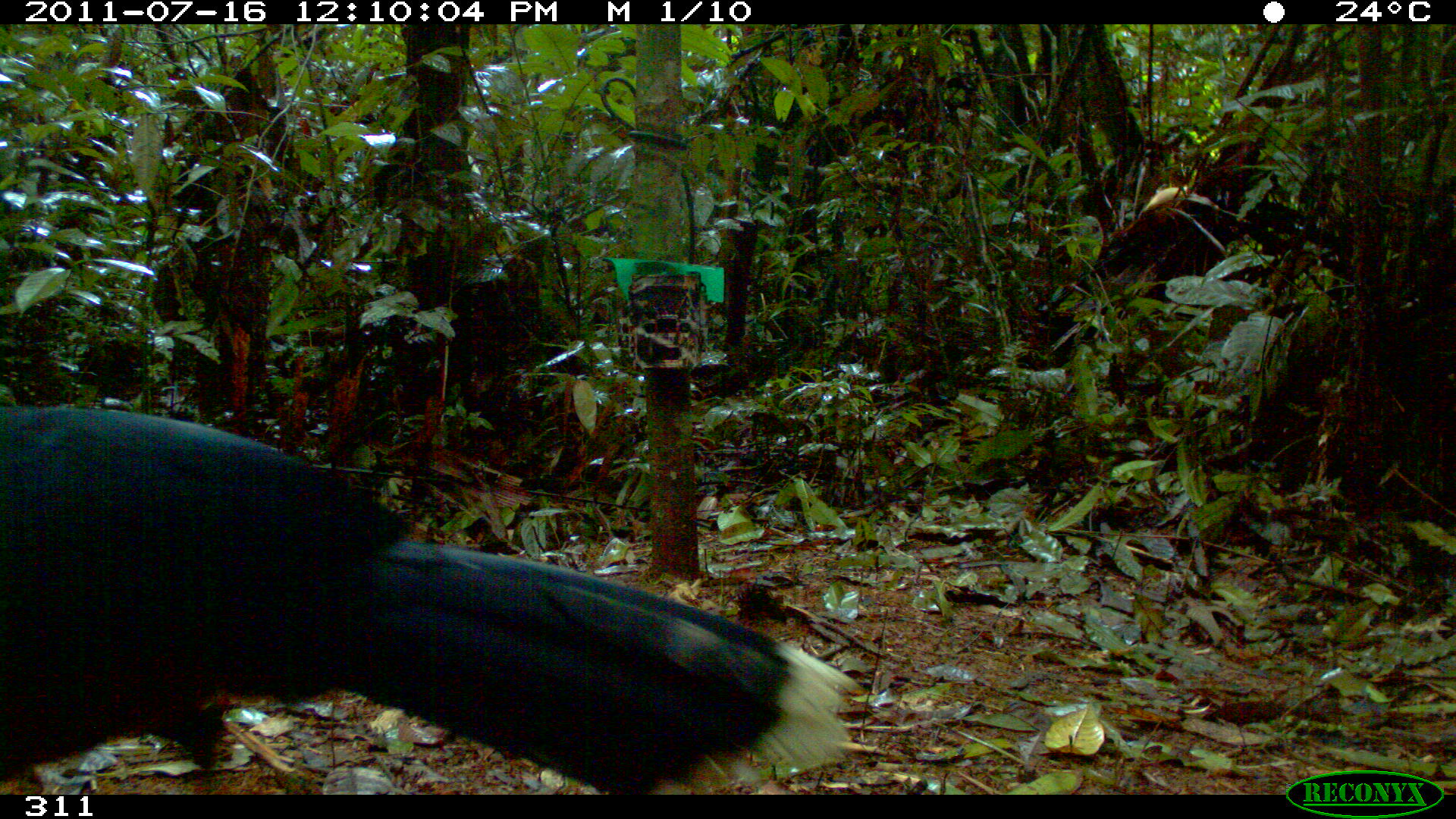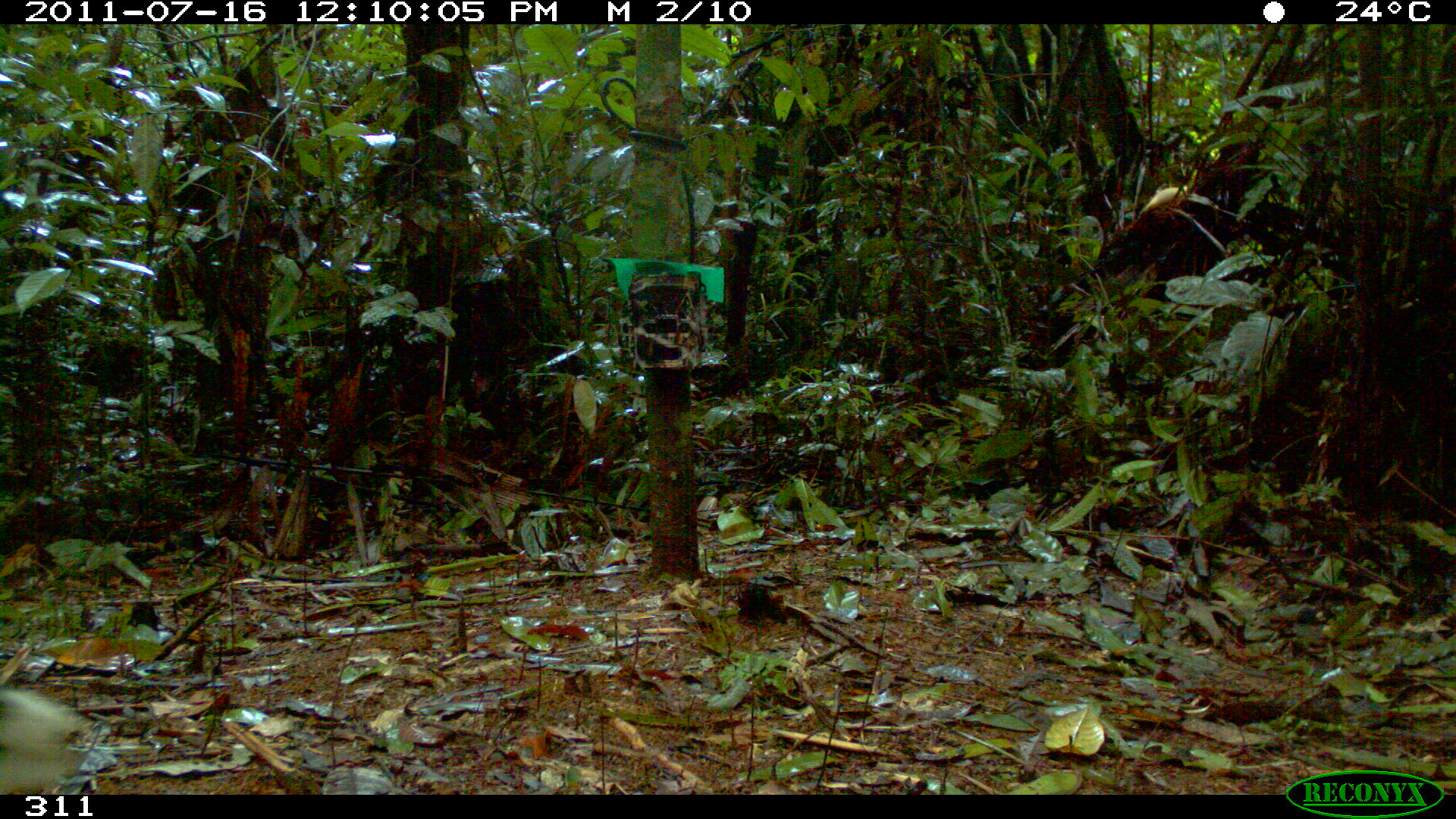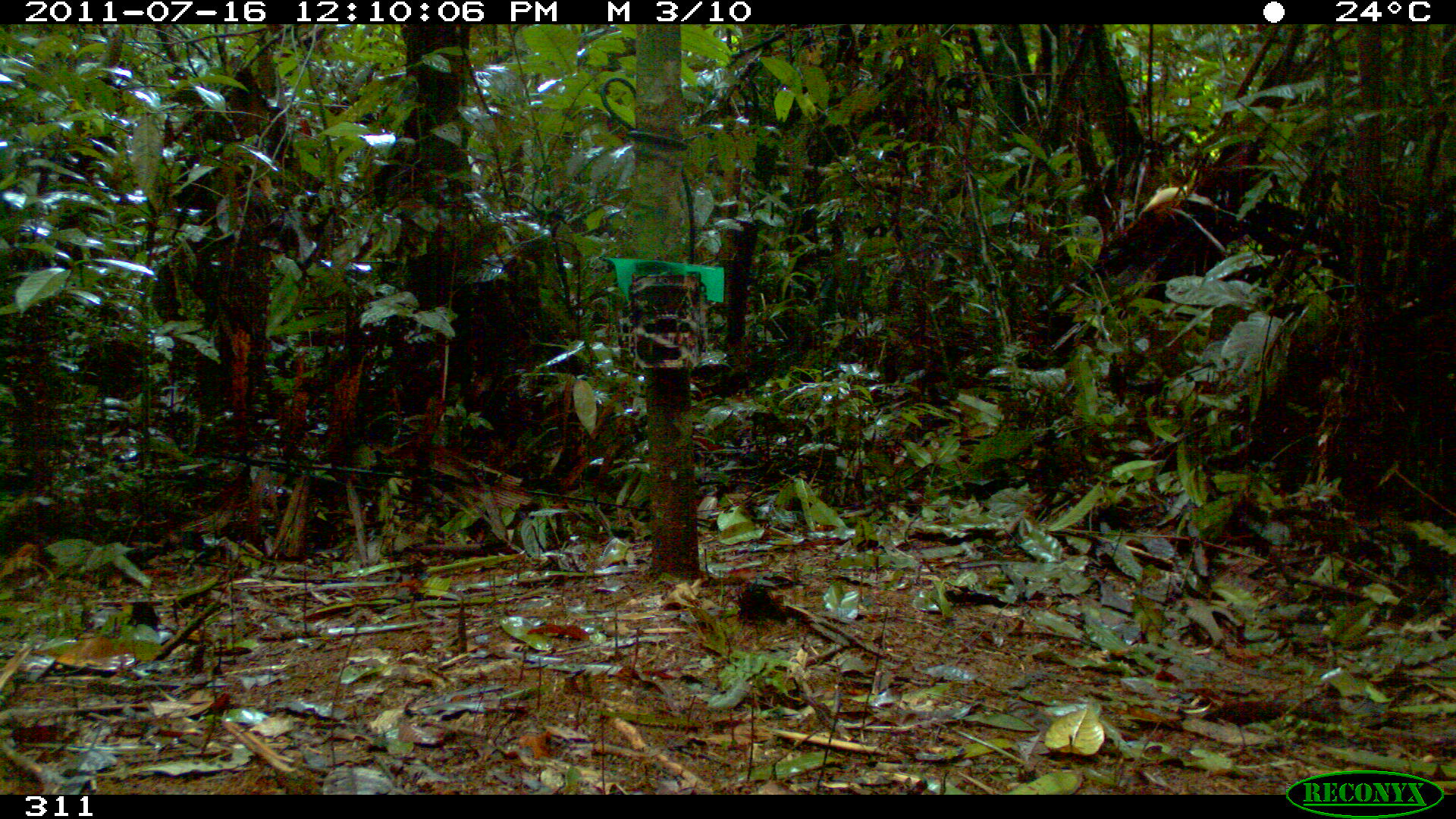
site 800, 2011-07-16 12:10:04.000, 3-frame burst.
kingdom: Animalia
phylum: Chordata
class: Aves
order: Galliformes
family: Cracidae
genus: Mitu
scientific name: Mitu tuberosum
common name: razor-billed curassow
Mitu tuberosum (razor-billed curassow).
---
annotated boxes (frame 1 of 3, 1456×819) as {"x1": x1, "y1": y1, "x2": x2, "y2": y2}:
mitu tuberosum: {"x1": 0, "y1": 407, "x2": 859, "y2": 795}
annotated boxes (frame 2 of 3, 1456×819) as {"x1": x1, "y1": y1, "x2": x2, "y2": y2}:
mitu tuberosum: {"x1": 0, "y1": 689, "x2": 91, "y2": 795}